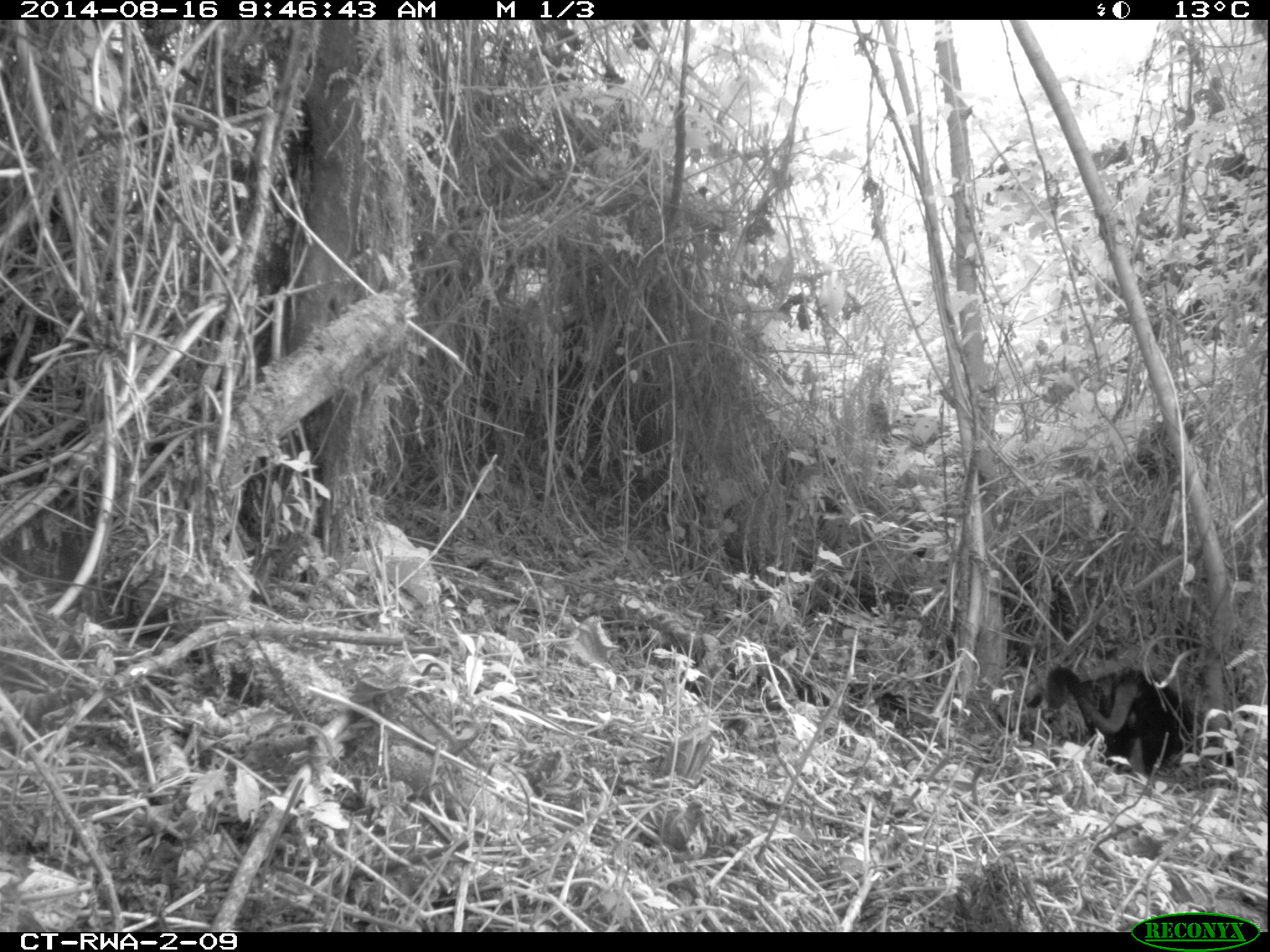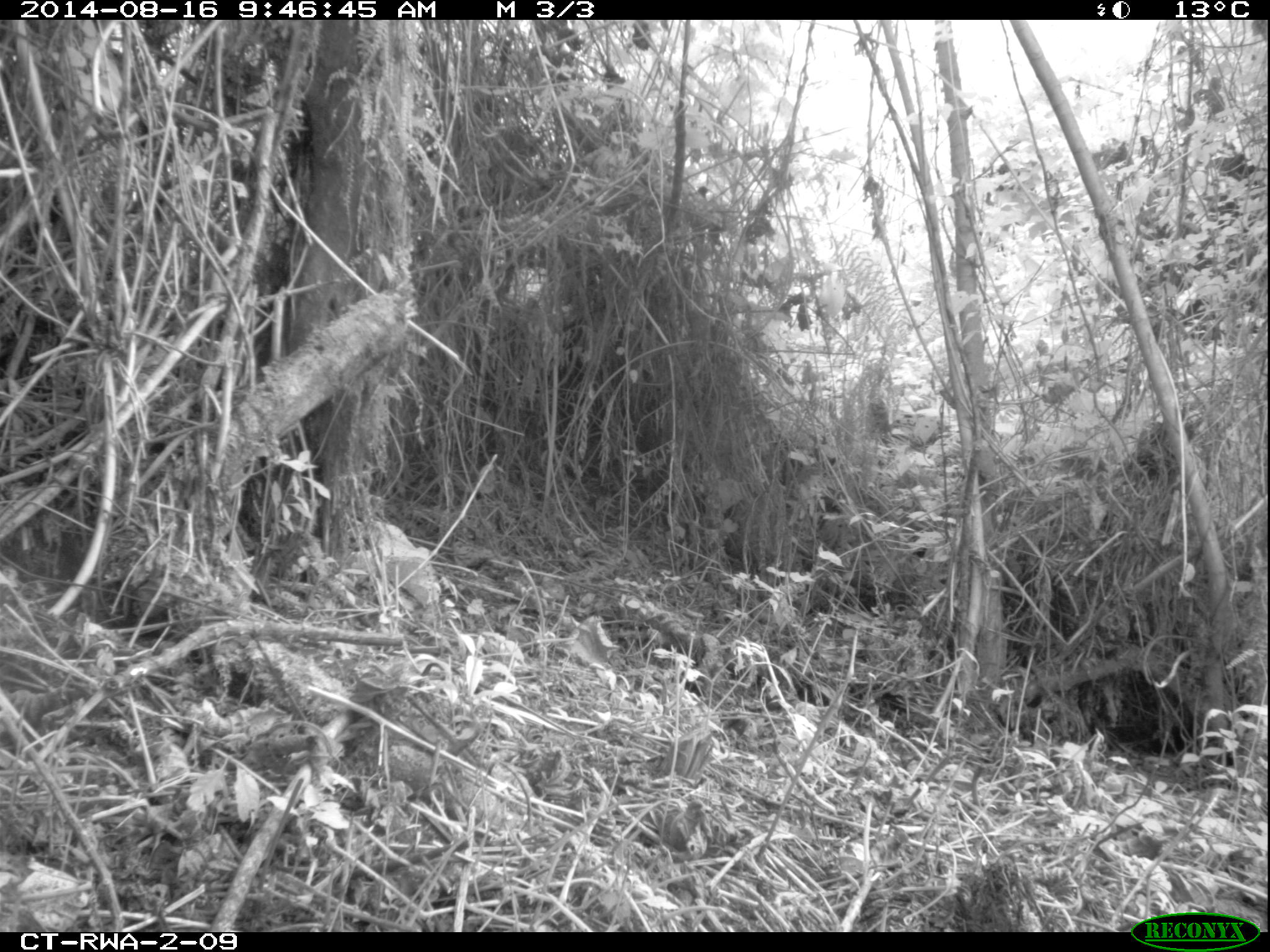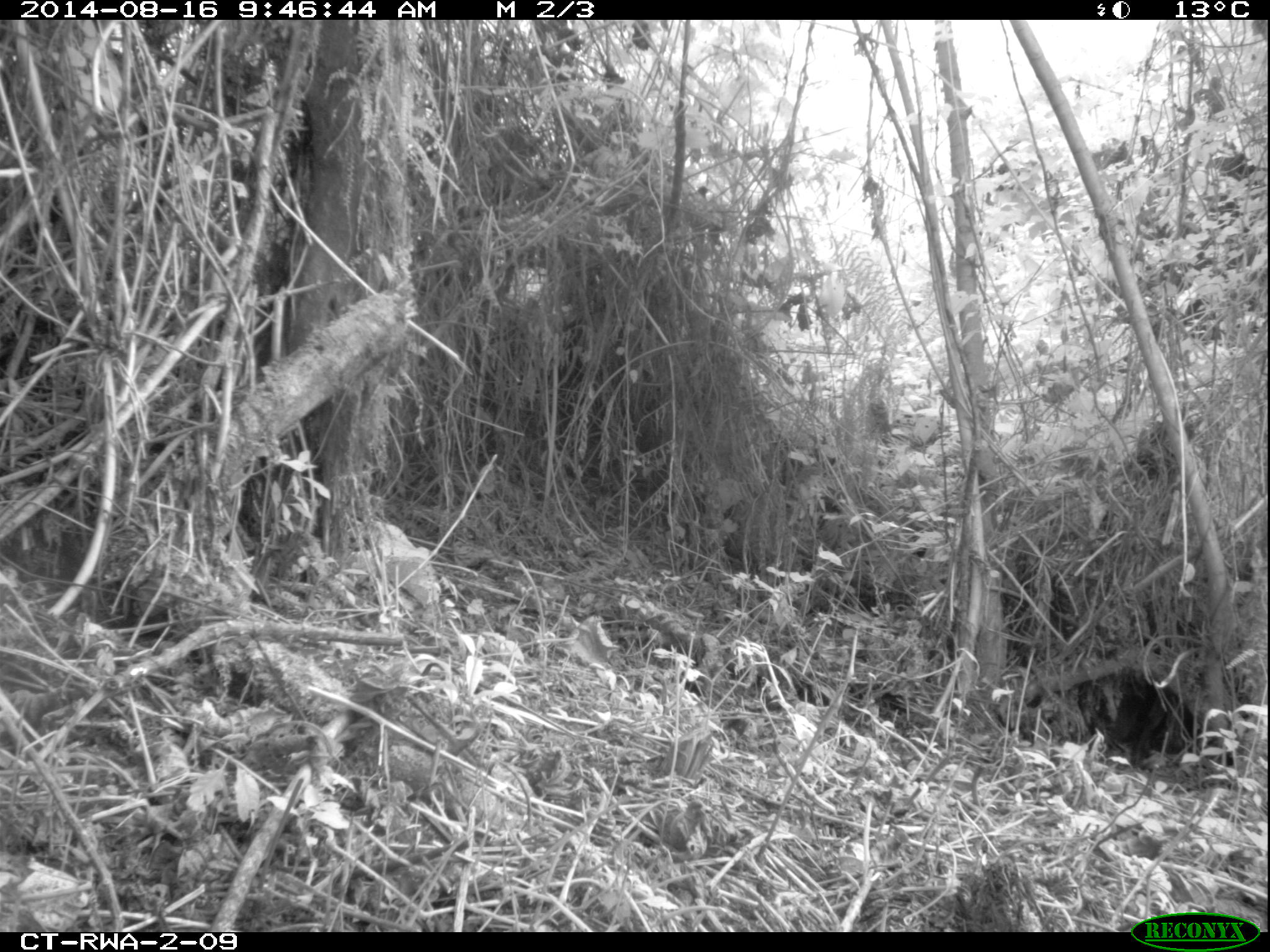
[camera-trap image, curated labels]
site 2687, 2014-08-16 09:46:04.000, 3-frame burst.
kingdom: Animalia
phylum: Chordata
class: Mammalia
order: Primates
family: Cercopithecidae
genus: Allochrocebus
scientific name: Allochrocebus lhoesti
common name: l'hoest's monkey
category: cercopithecus lhoesti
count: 2